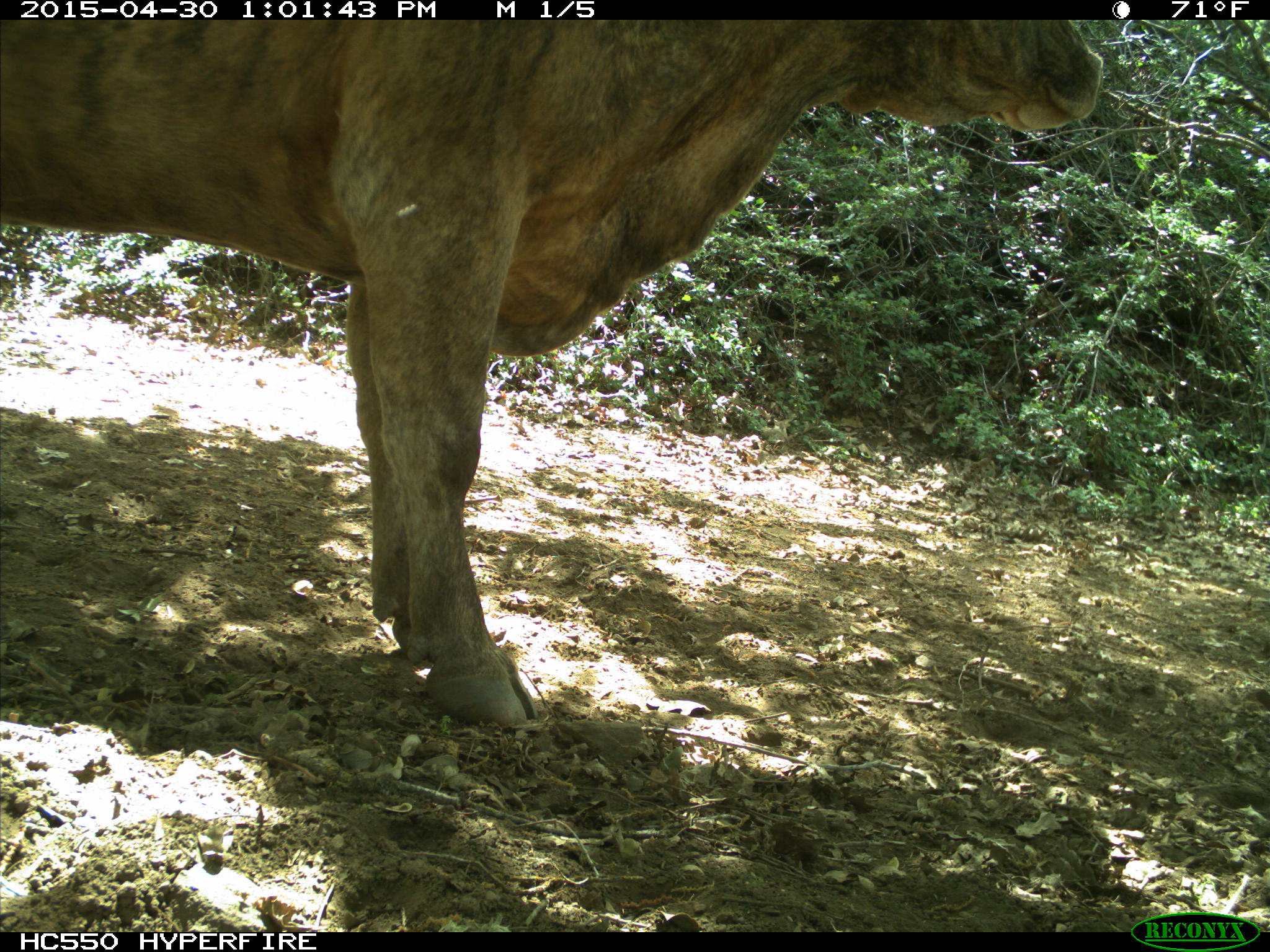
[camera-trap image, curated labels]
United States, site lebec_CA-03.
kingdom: Animalia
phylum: Chordata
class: Mammalia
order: Artiodactyla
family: Bovidae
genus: Bos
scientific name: Bos taurus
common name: domestic cow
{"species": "Bos taurus (domestic cow)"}